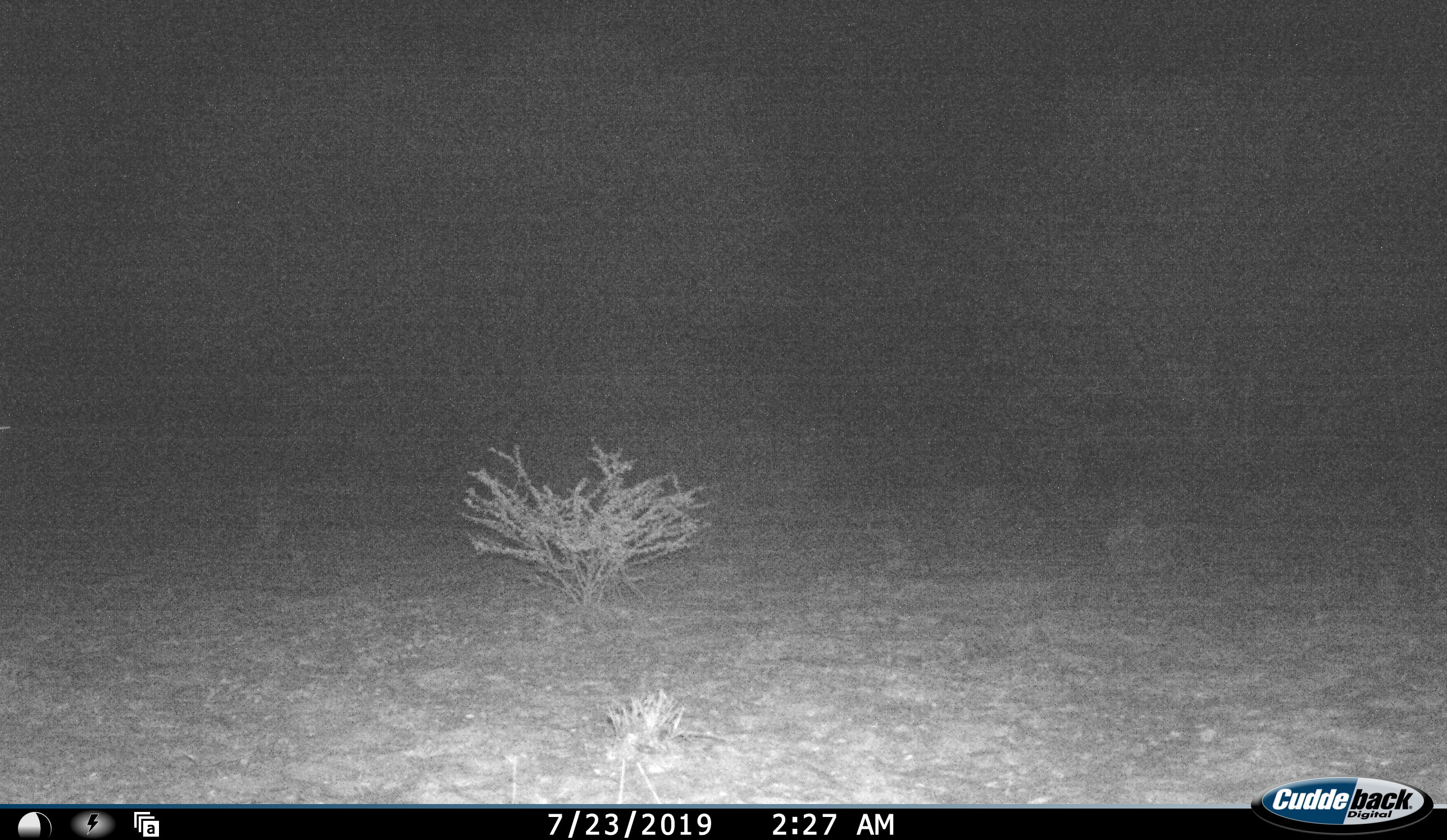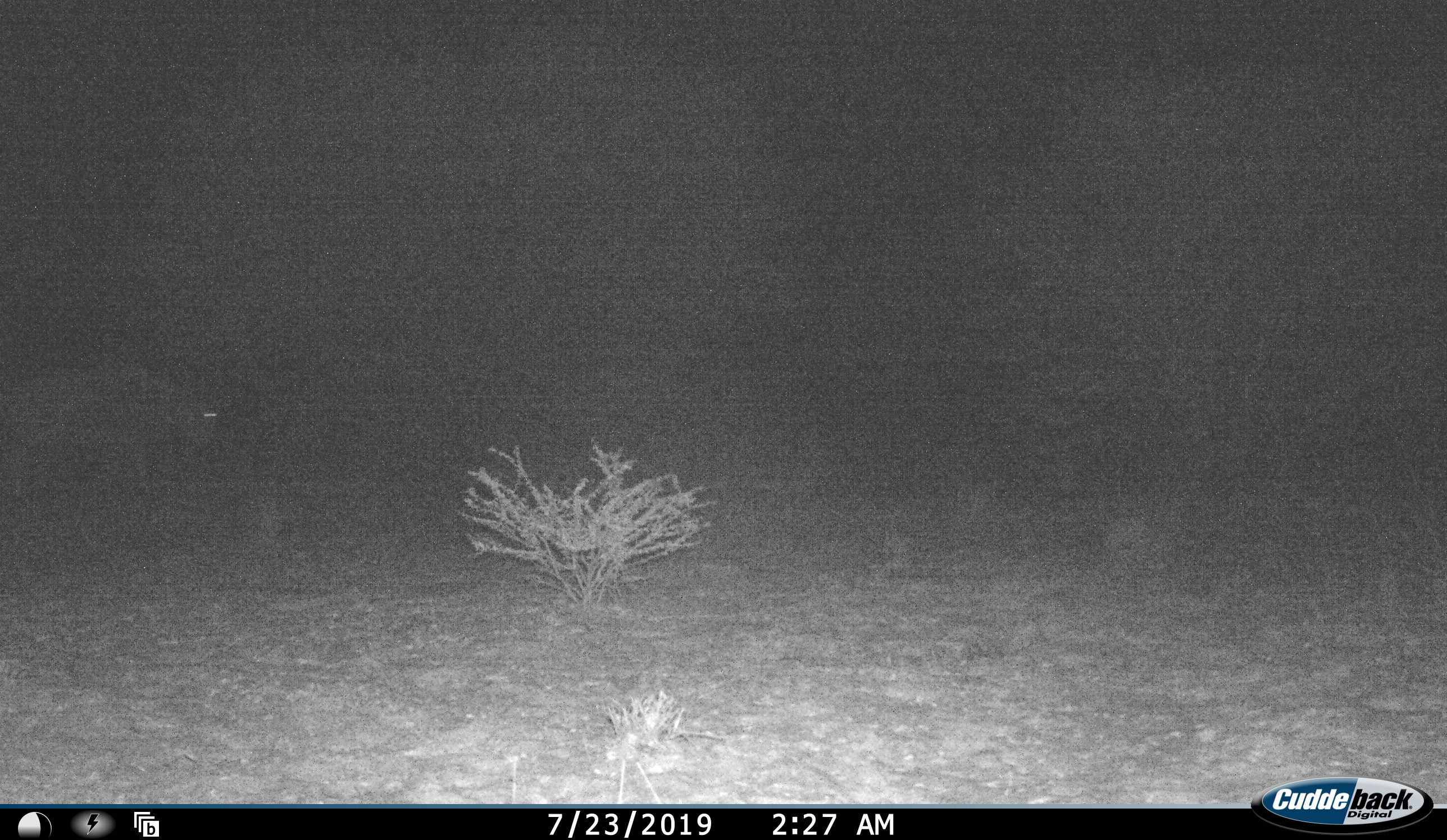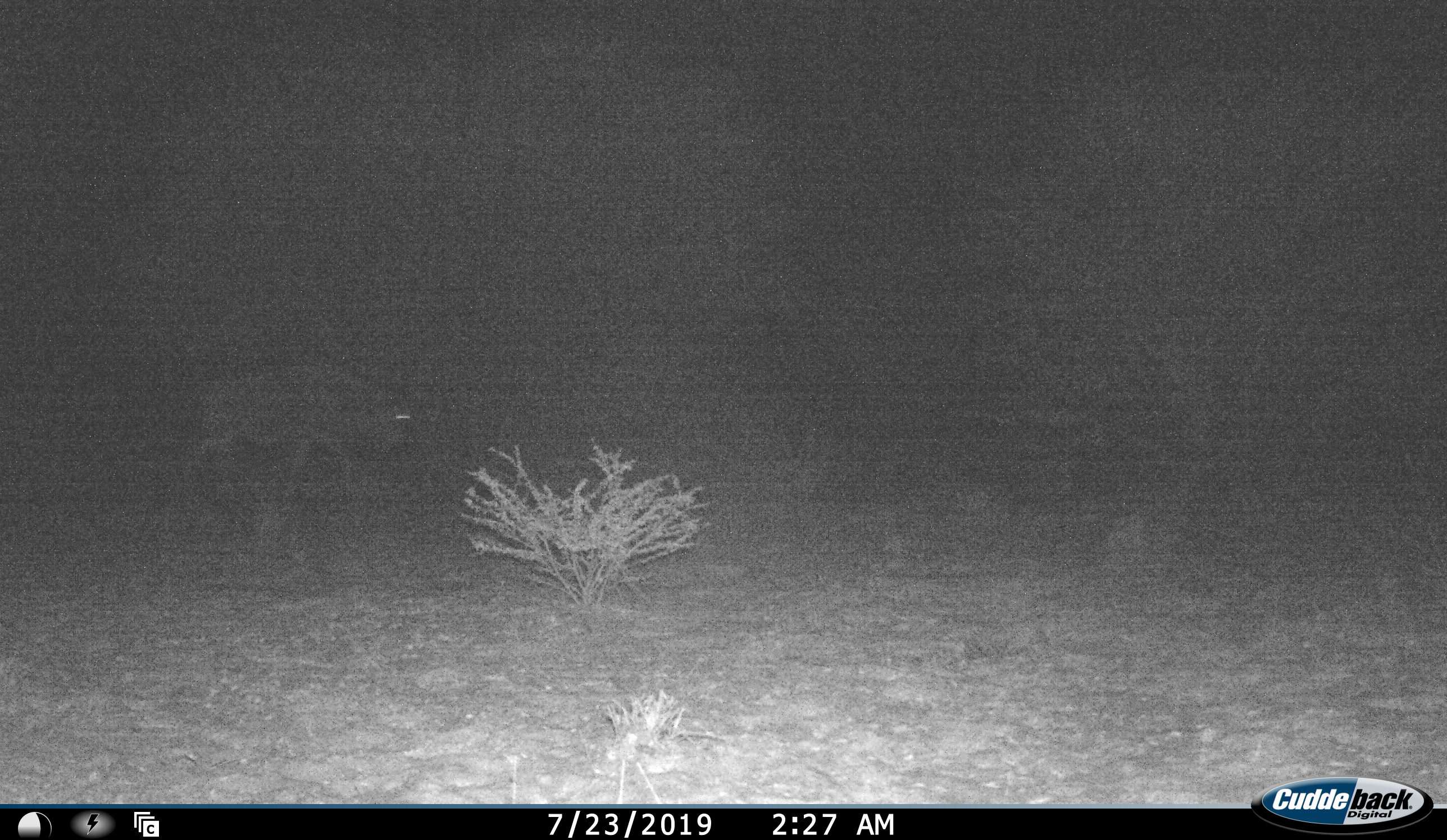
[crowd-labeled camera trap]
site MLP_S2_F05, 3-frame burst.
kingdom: Animalia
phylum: Chordata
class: Mammalia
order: Artiodactyla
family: Bovidae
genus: Connochaetes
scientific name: Connochaetes taurinus taurinus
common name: blue wildebeest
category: wildebeestblue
Wildebeestblue (blue wildebeest) (Connochaetes taurinus taurinus), count 1. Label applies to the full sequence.